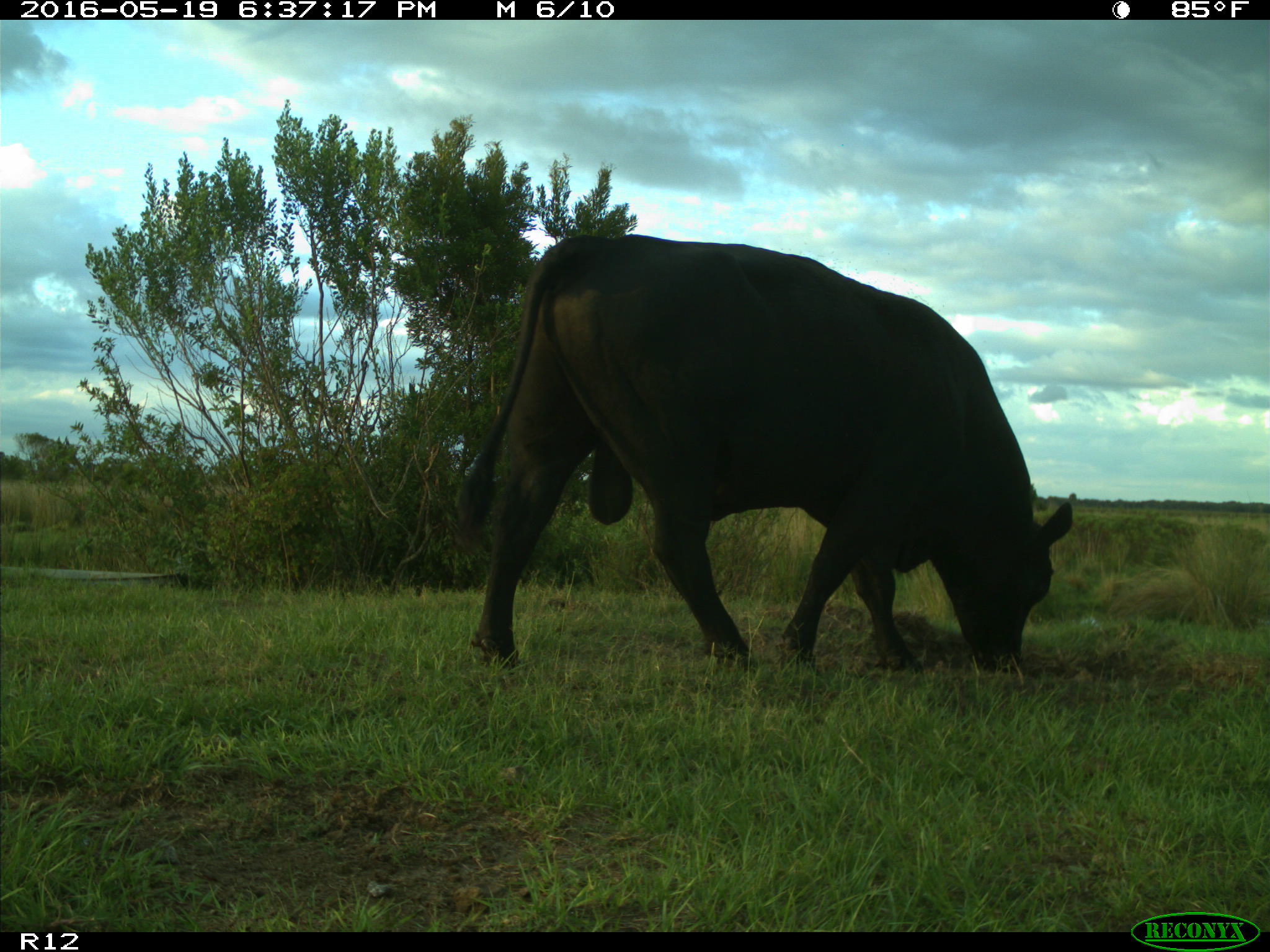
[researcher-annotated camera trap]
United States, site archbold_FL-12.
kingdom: Animalia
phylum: Chordata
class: Mammalia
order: Artiodactyla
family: Bovidae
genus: Bos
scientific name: Bos taurus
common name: domestic cow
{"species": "Bos taurus (domestic cow)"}